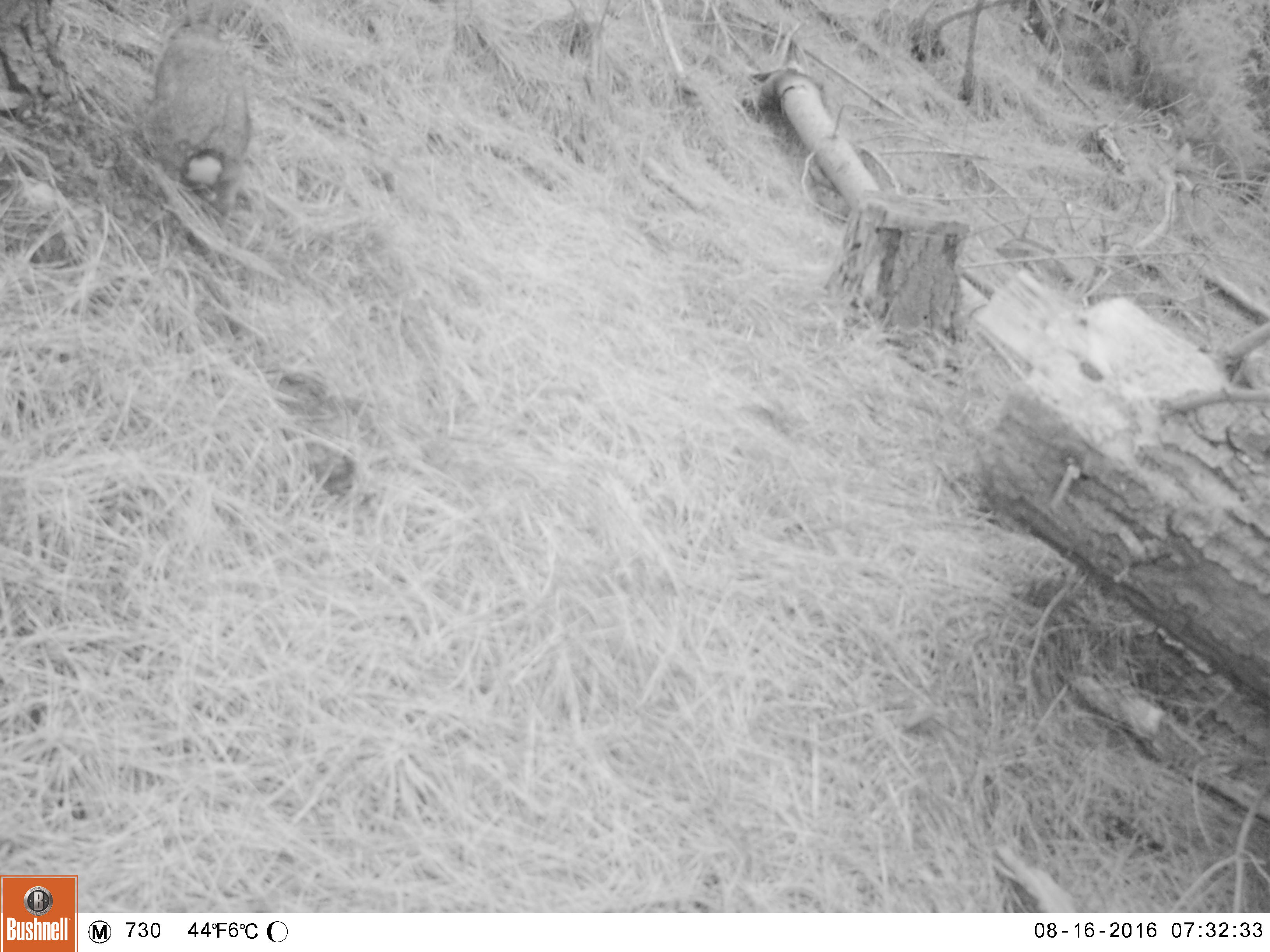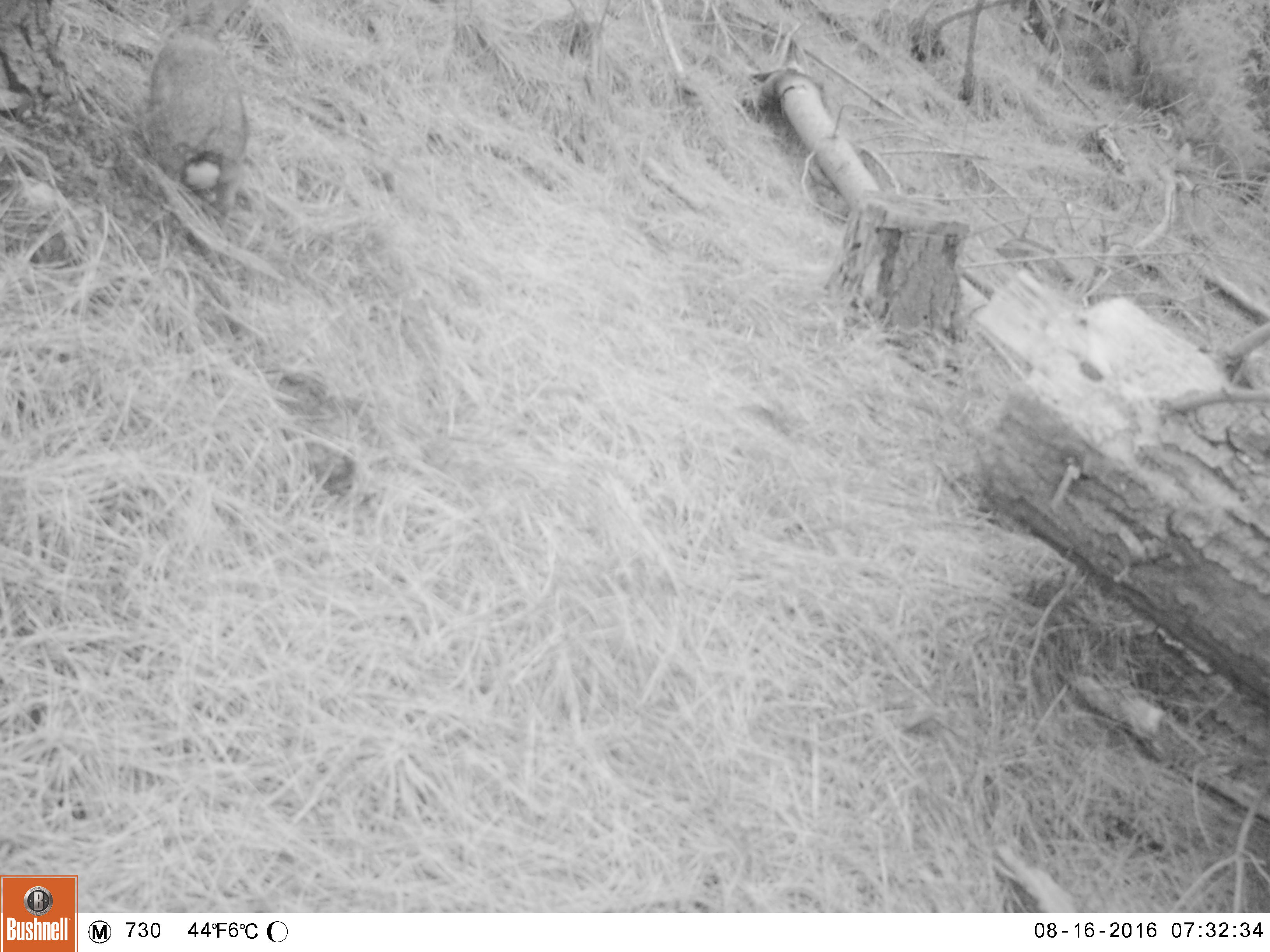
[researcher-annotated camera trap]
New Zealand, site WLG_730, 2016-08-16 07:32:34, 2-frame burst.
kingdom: Animalia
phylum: Chordata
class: Mammalia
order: Lagomorpha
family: Leporidae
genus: Oryctolagus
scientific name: Oryctolagus cuniculus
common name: european rabbit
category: rabbit